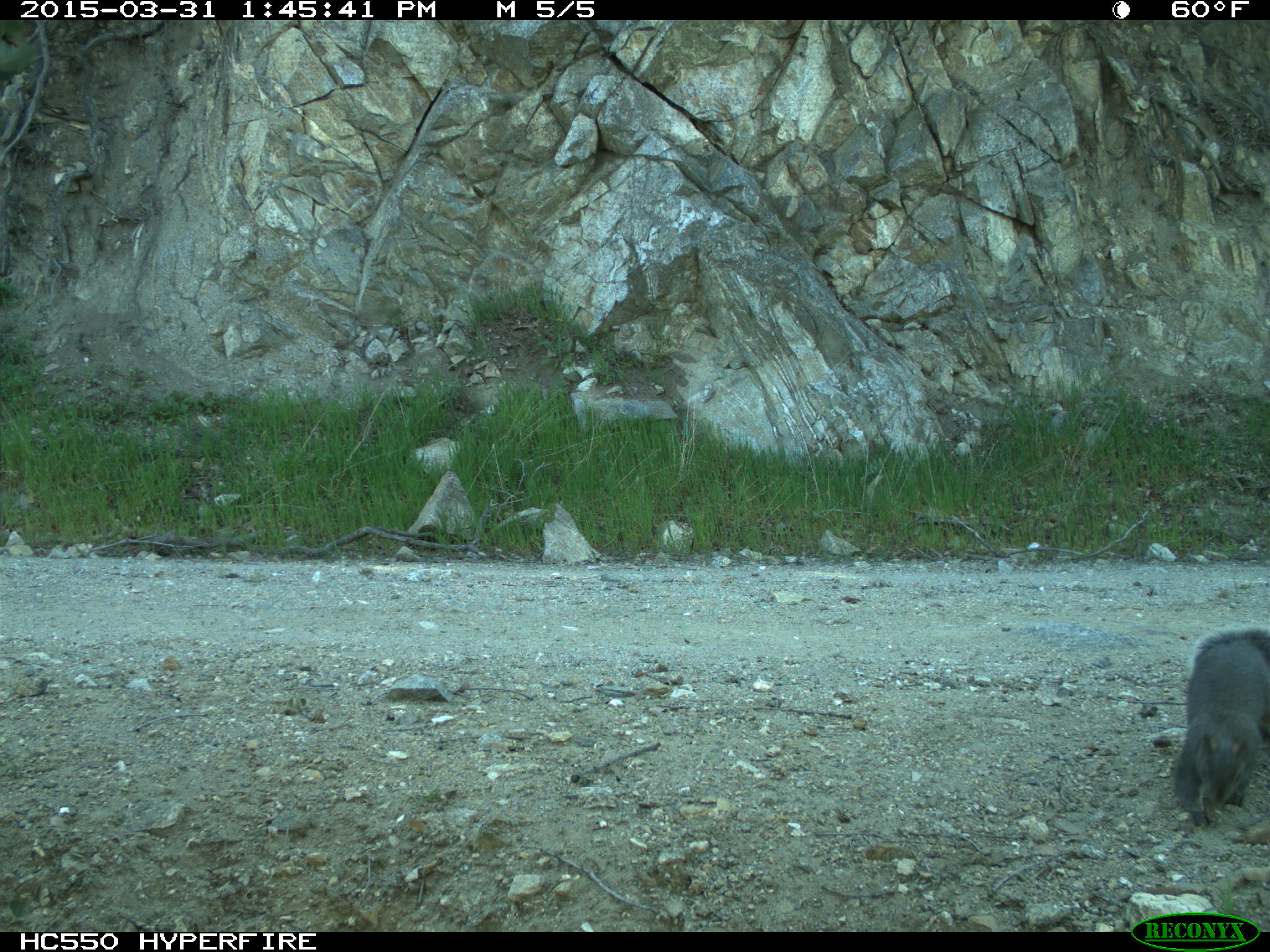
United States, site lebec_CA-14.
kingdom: Animalia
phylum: Chordata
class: Mammalia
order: Rodentia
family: Sciuridae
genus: Sciurus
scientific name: Sciurus carolinensis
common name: eastern gray squirrel